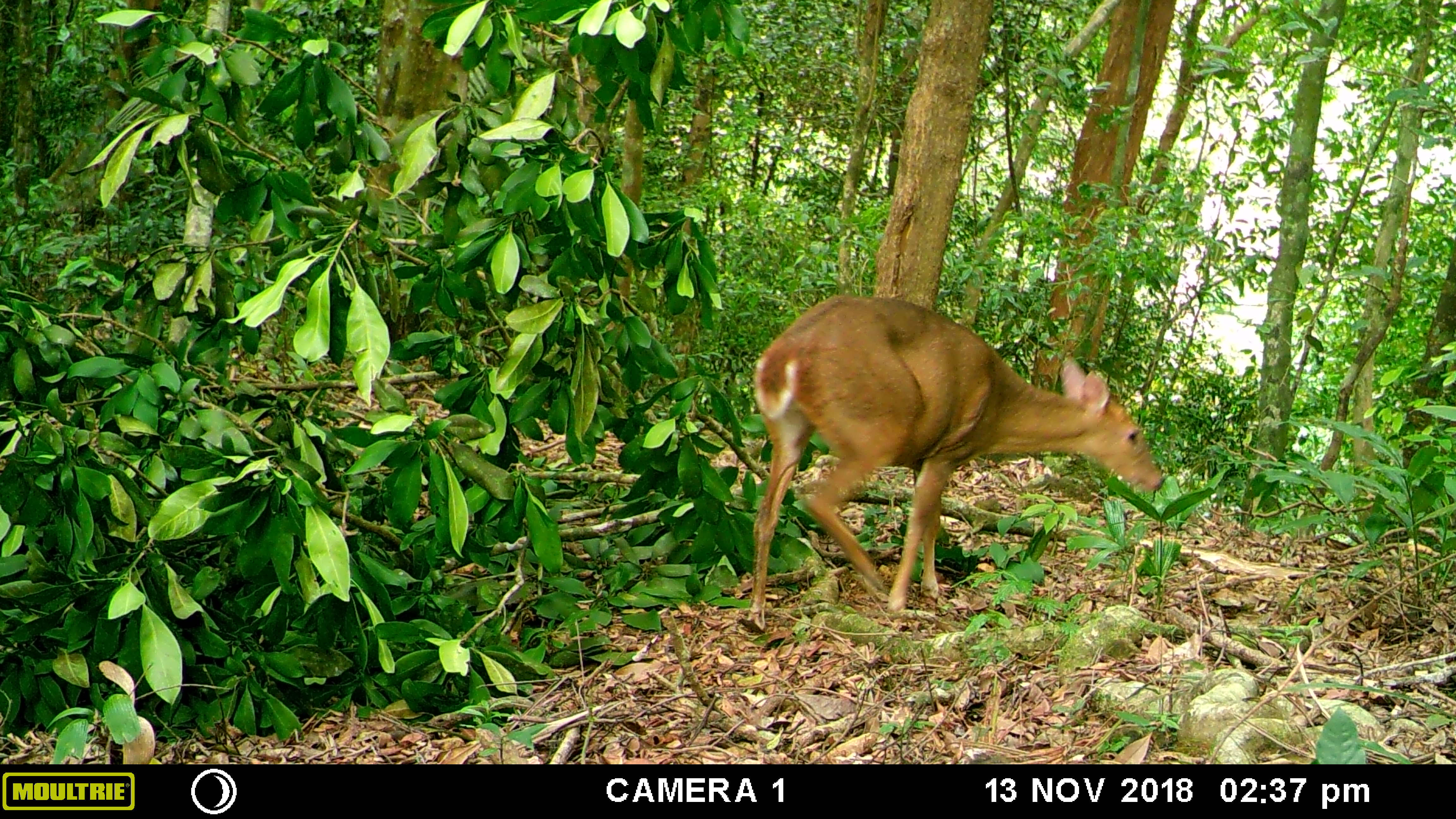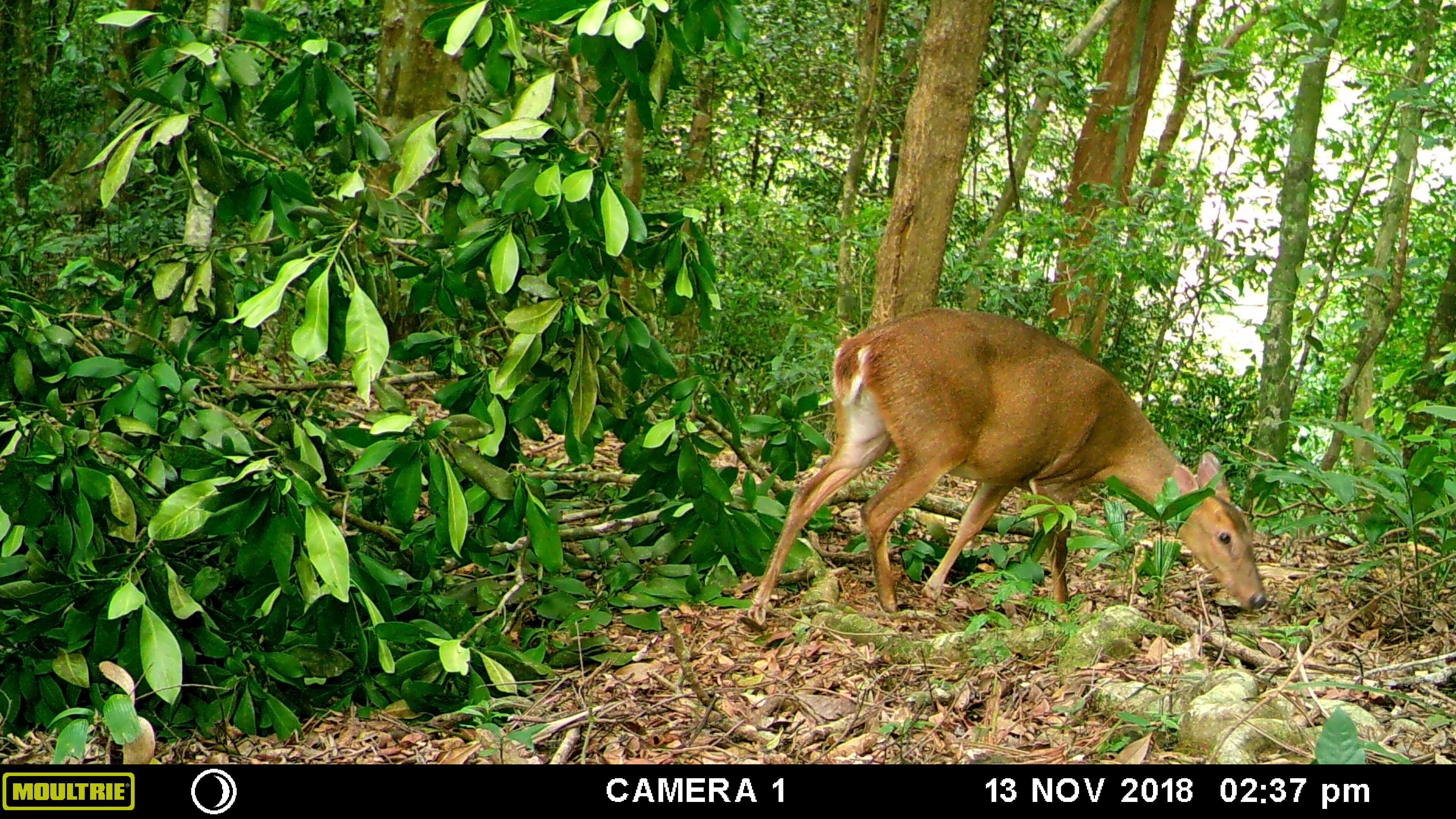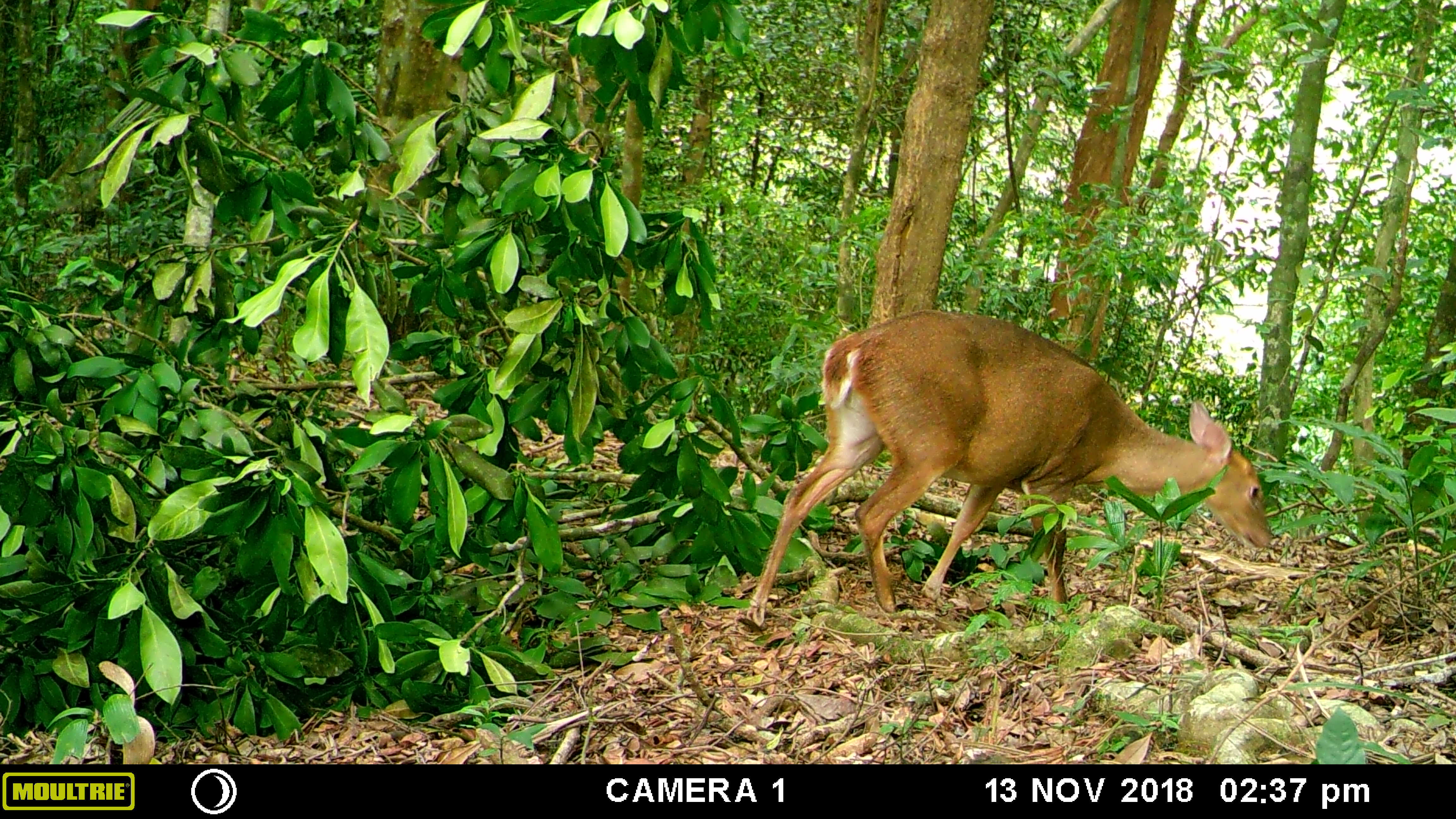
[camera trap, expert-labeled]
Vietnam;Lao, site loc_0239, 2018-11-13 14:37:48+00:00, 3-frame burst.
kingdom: Animalia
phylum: Chordata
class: Mammalia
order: Artiodactyla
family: Cervidae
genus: Muntiacus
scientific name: Muntiacus vuquangensis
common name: large-antlered muntjac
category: large antlered muntjac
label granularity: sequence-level